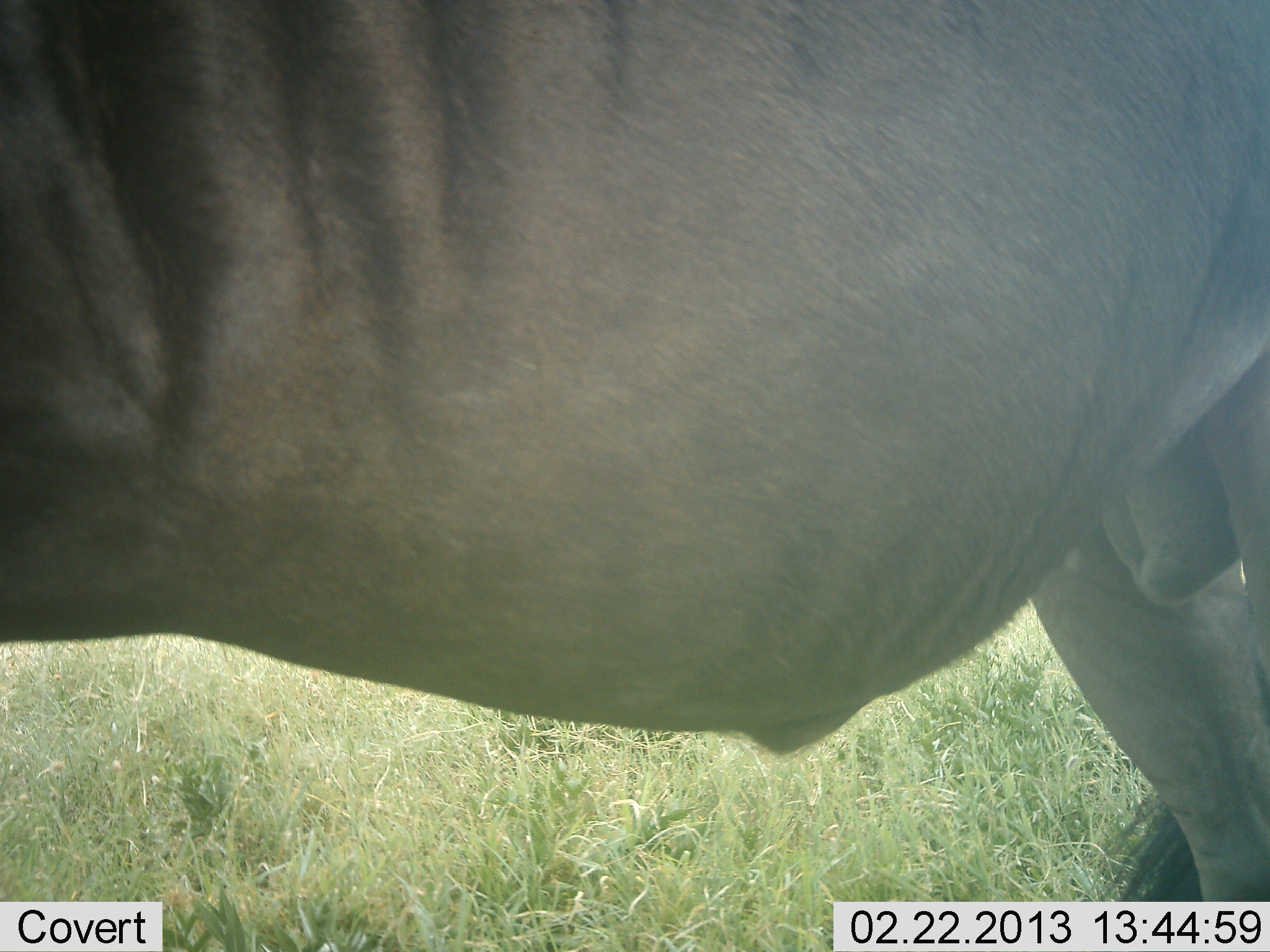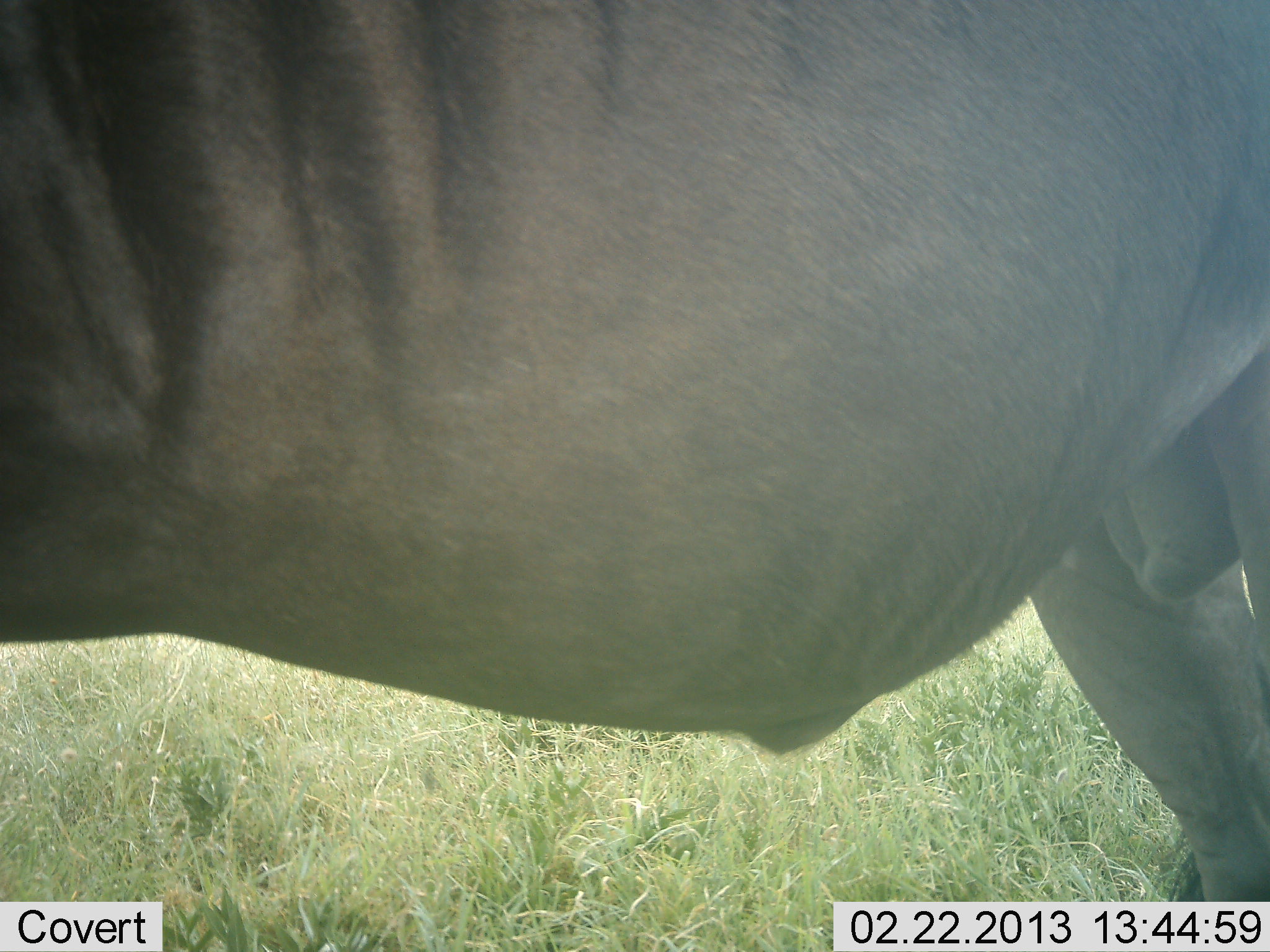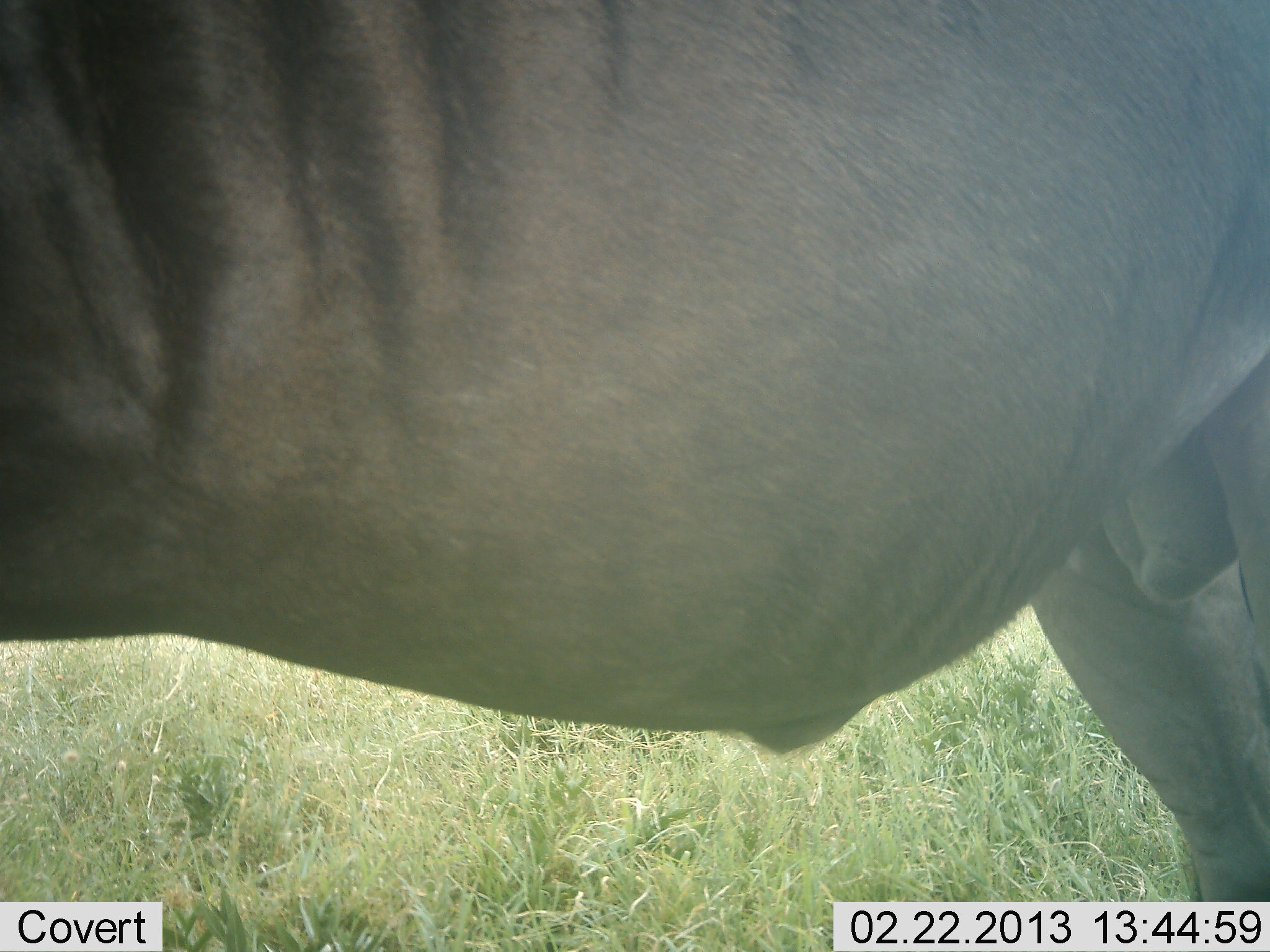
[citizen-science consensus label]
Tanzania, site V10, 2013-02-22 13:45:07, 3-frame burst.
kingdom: Animalia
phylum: Chordata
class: Mammalia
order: Artiodactyla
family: Bovidae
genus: Connochaetes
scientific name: Connochaetes taurinus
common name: blue wildebeest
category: wildebeest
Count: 1.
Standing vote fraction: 96%.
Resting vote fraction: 4%.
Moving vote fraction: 0%.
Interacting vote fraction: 0%.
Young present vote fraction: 0%.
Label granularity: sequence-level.